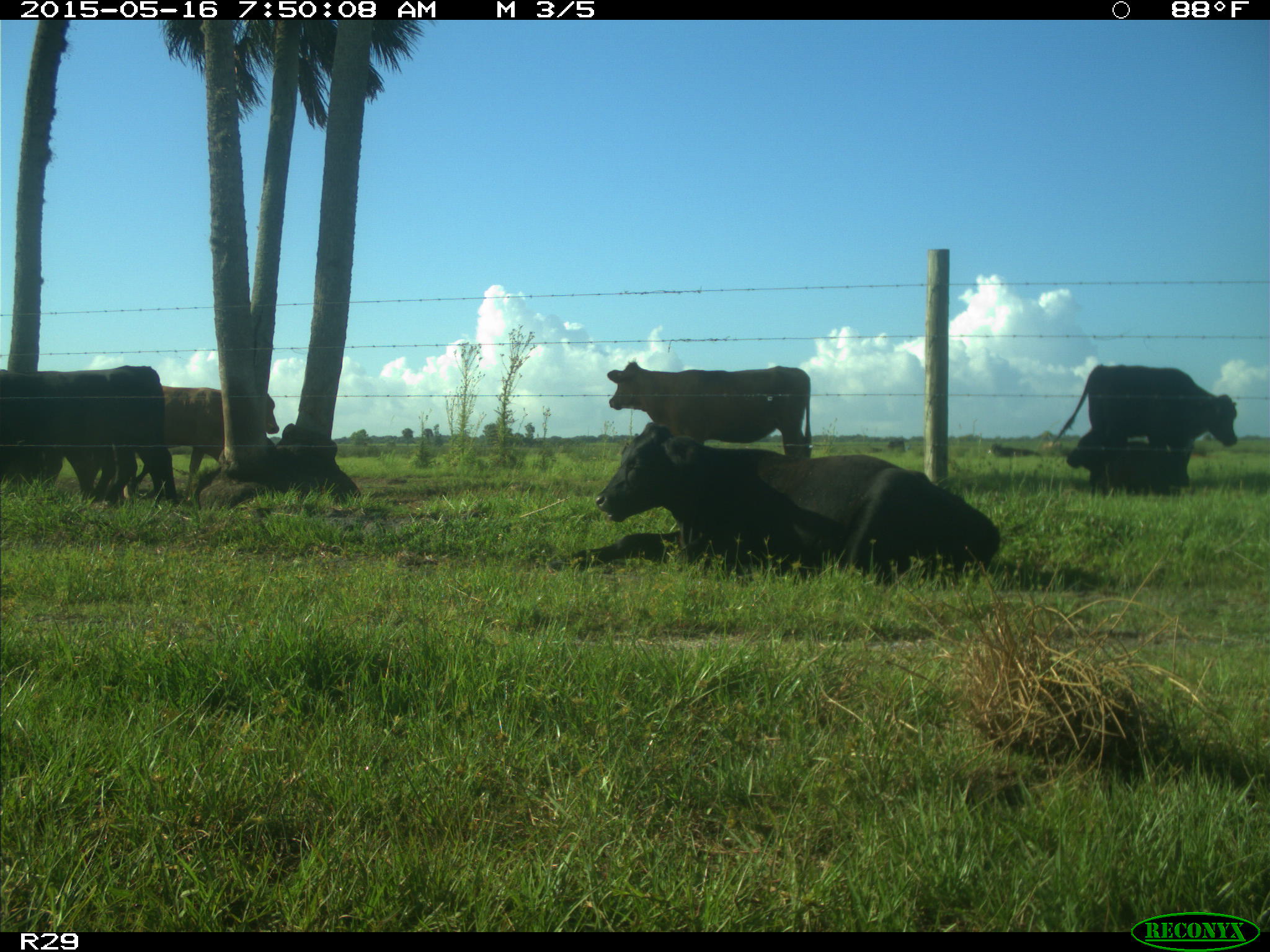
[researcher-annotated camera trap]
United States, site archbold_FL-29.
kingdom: Animalia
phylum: Chordata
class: Mammalia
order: Artiodactyla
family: Bovidae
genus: Bos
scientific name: Bos taurus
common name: domestic cow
Bos taurus (domestic cow).